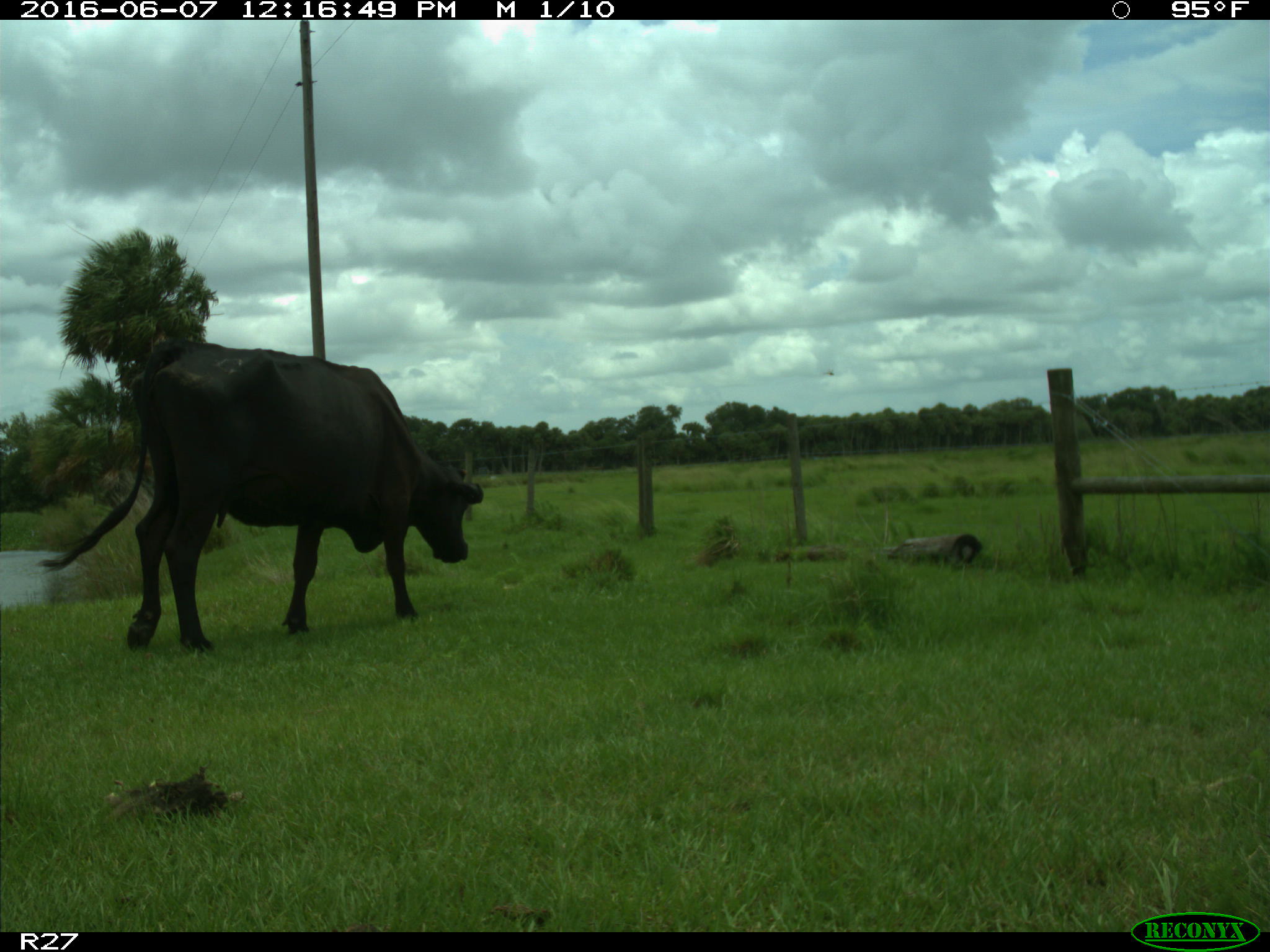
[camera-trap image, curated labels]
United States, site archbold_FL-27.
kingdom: Animalia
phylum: Chordata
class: Mammalia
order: Artiodactyla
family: Bovidae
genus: Bos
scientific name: Bos taurus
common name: domestic cow